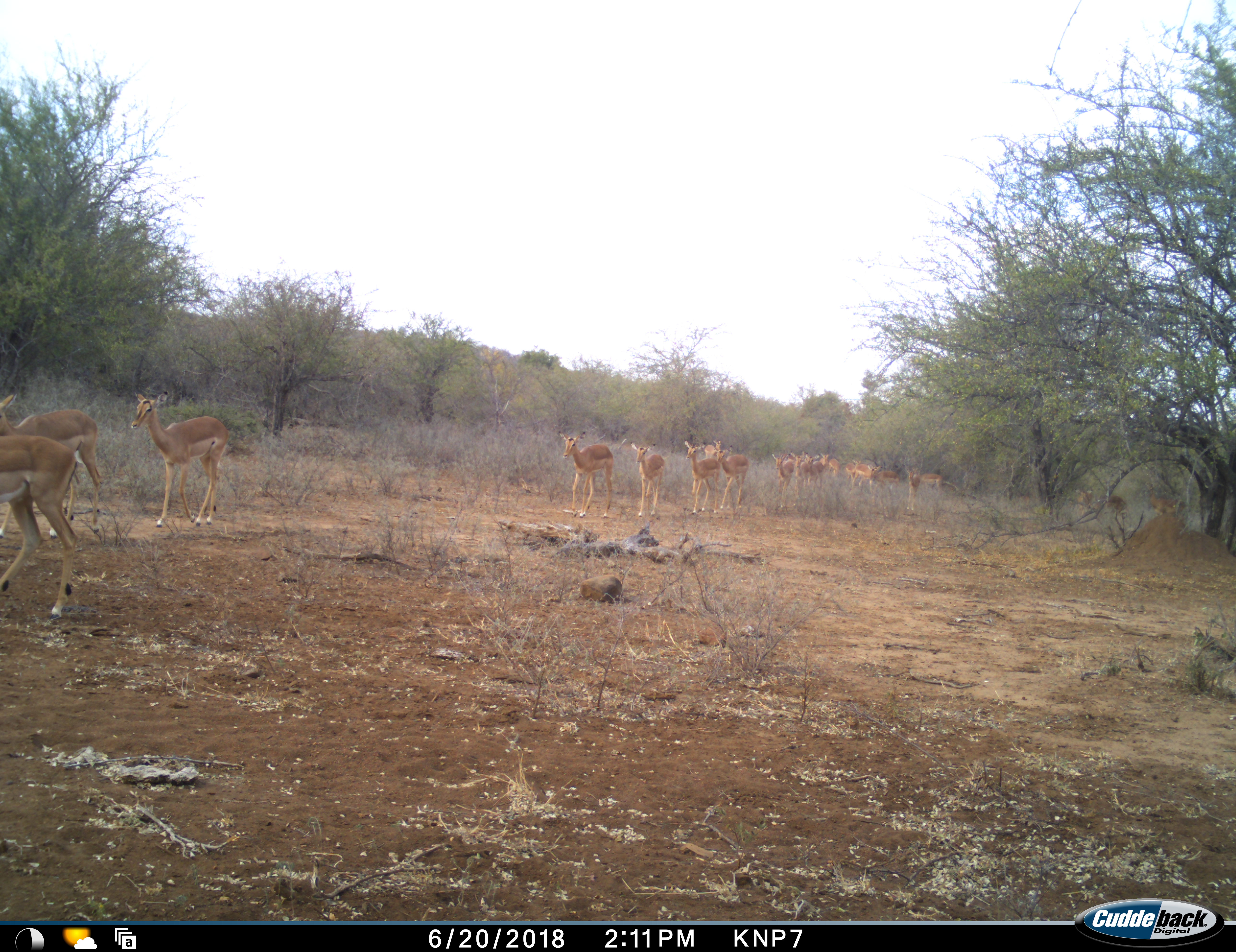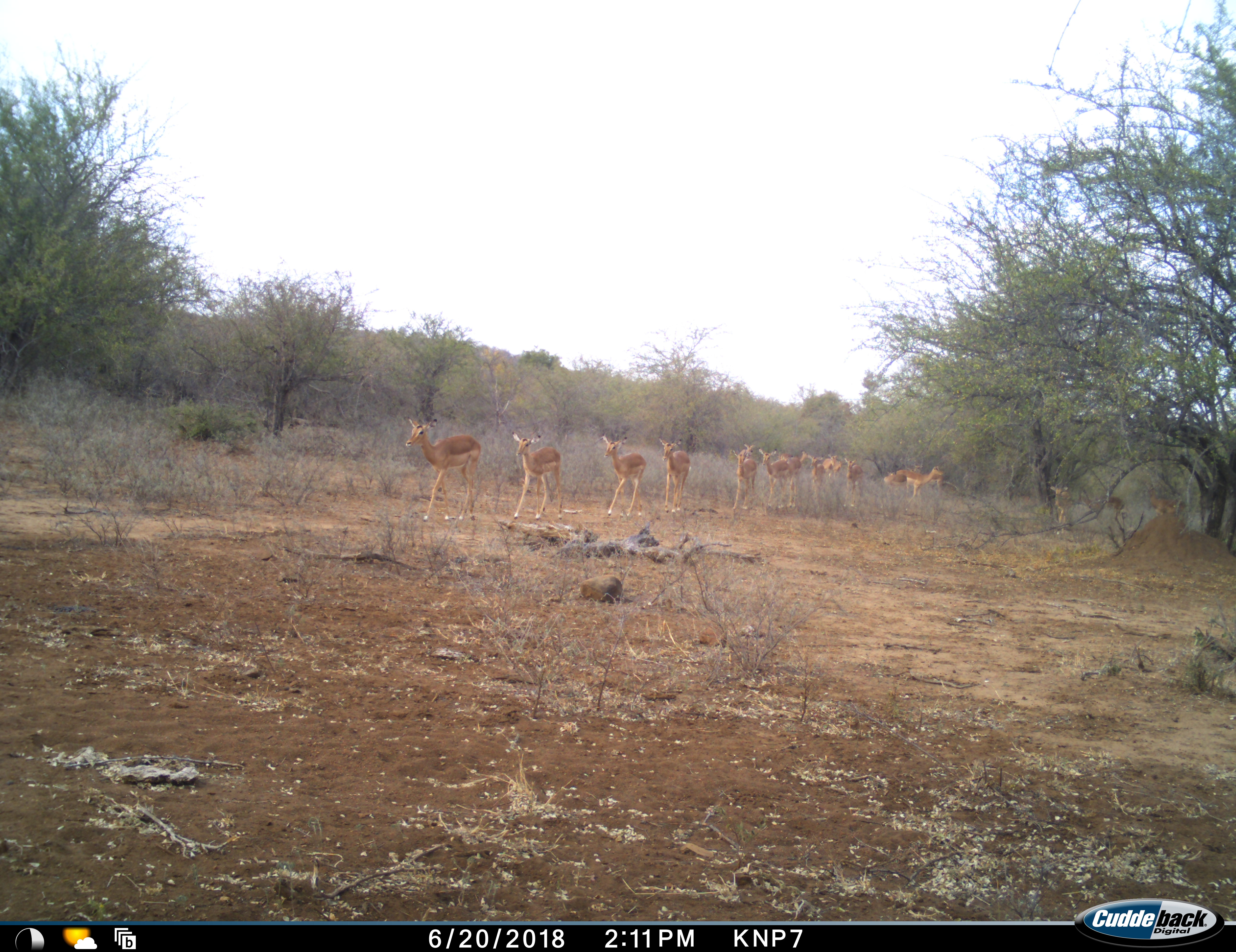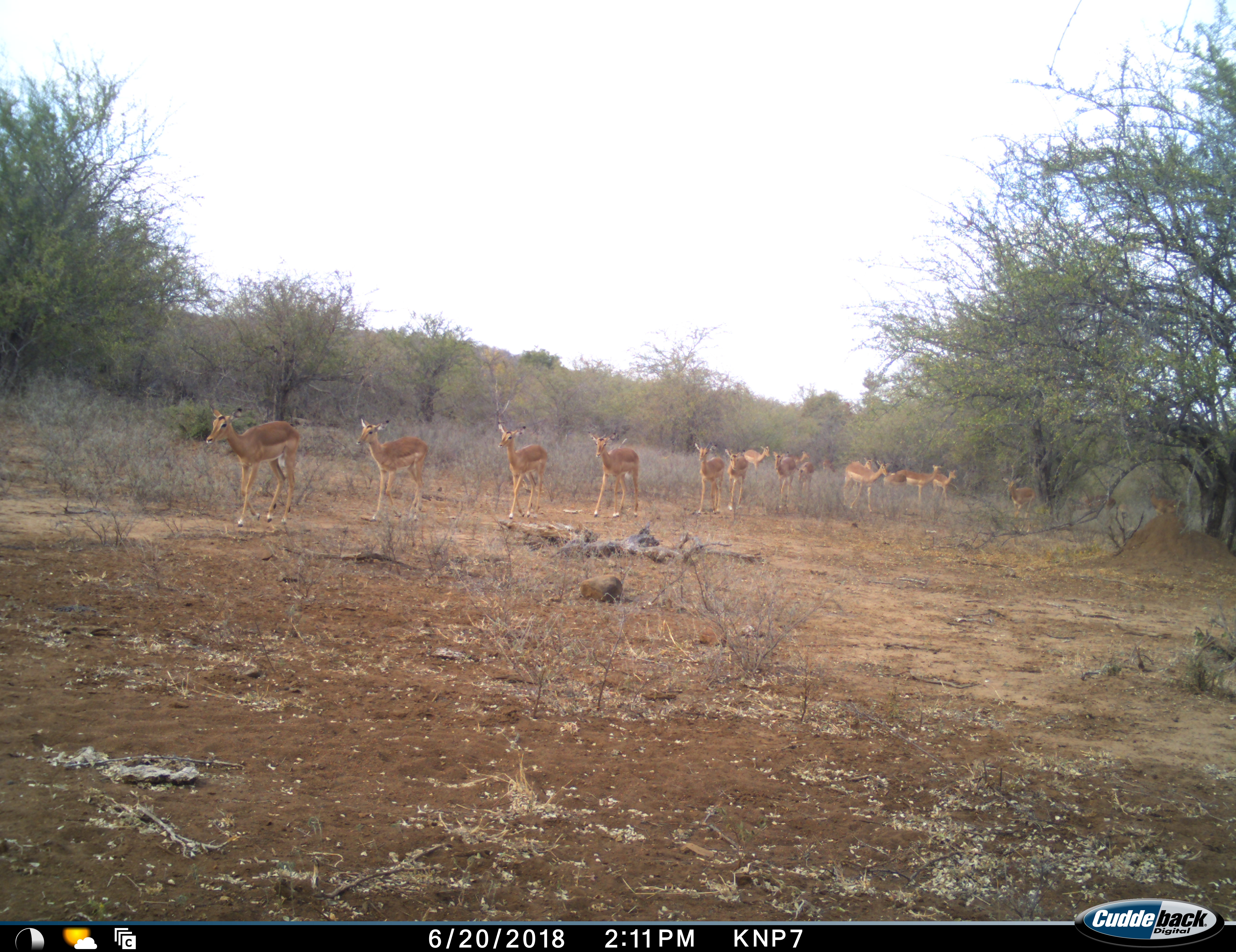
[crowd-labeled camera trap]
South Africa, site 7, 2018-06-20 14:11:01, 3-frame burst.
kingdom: Animalia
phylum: Chordata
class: Mammalia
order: Artiodactyla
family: Bovidae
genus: Aepyceros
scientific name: Aepyceros melampus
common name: impala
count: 11-50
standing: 0%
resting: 0%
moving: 100%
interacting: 0%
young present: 0%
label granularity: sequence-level